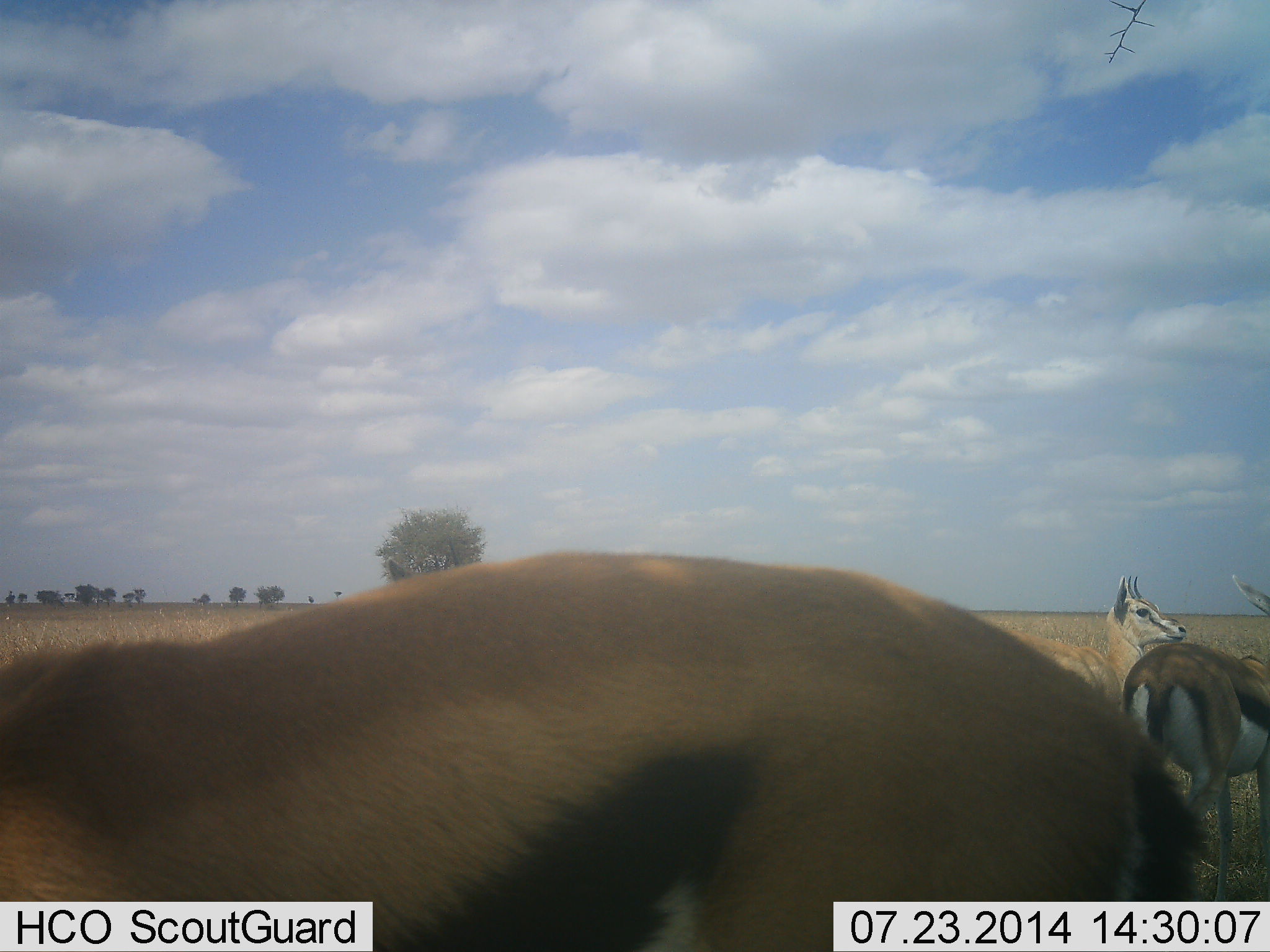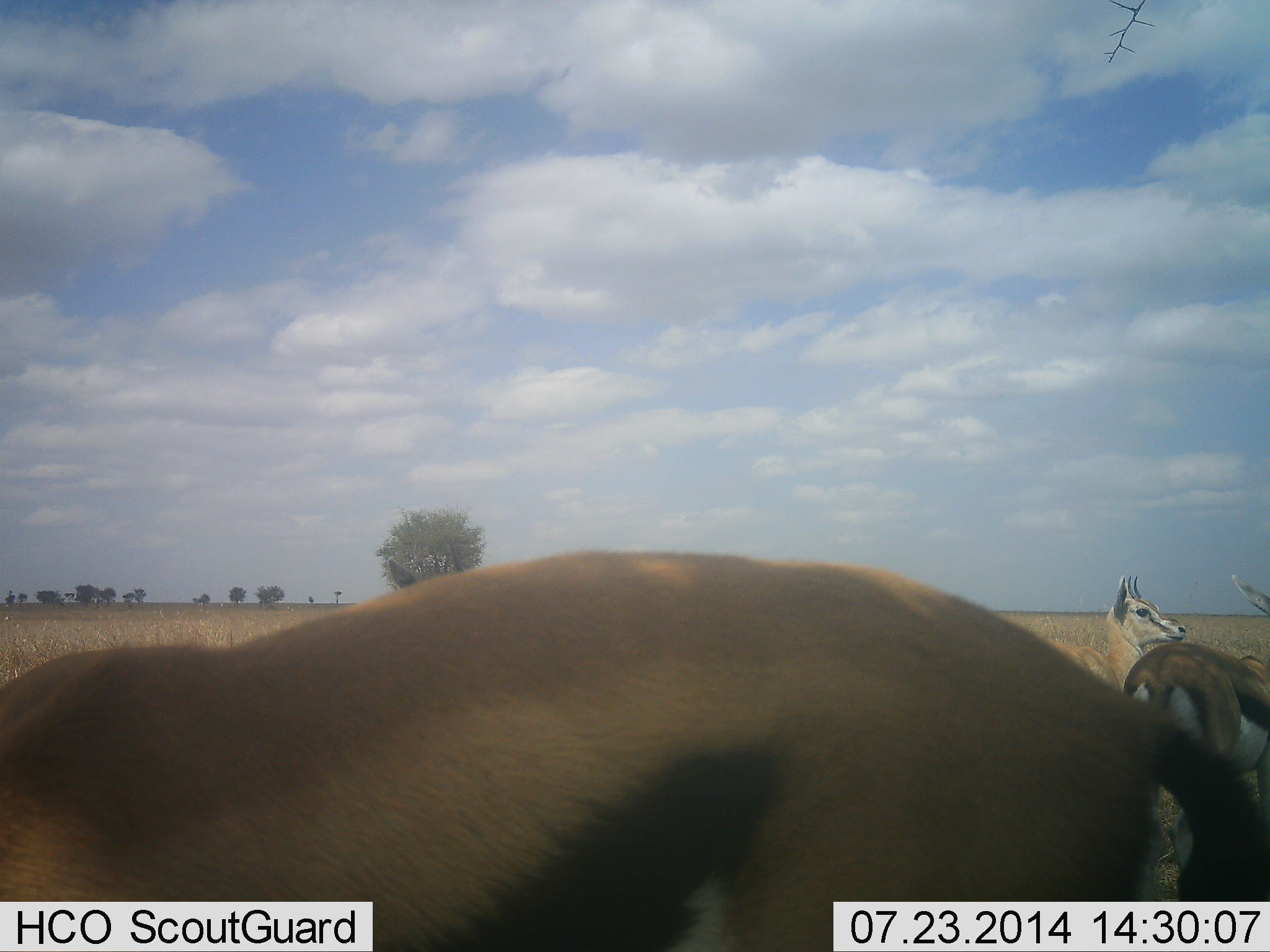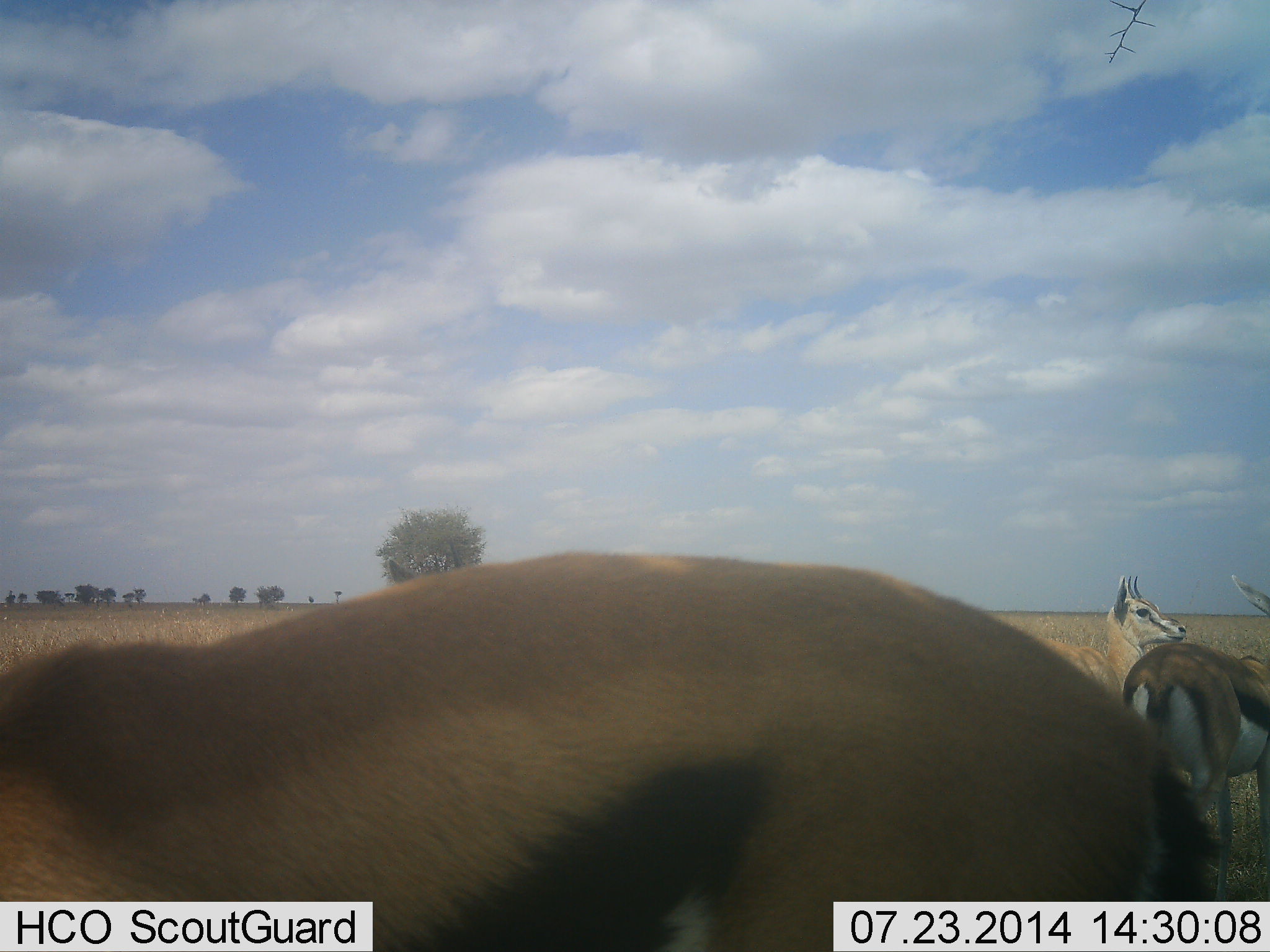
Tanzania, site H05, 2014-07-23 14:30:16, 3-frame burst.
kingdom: Animalia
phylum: Chordata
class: Mammalia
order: Artiodactyla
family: Bovidae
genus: Eudorcas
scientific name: Eudorcas thomsonii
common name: thomson's gazelle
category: gazellethomsons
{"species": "gazellethomsons (thomson's gazelle) (Eudorcas thomsonii)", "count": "3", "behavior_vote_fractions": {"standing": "82%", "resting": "9%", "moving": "9%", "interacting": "9%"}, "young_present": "0%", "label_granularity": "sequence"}